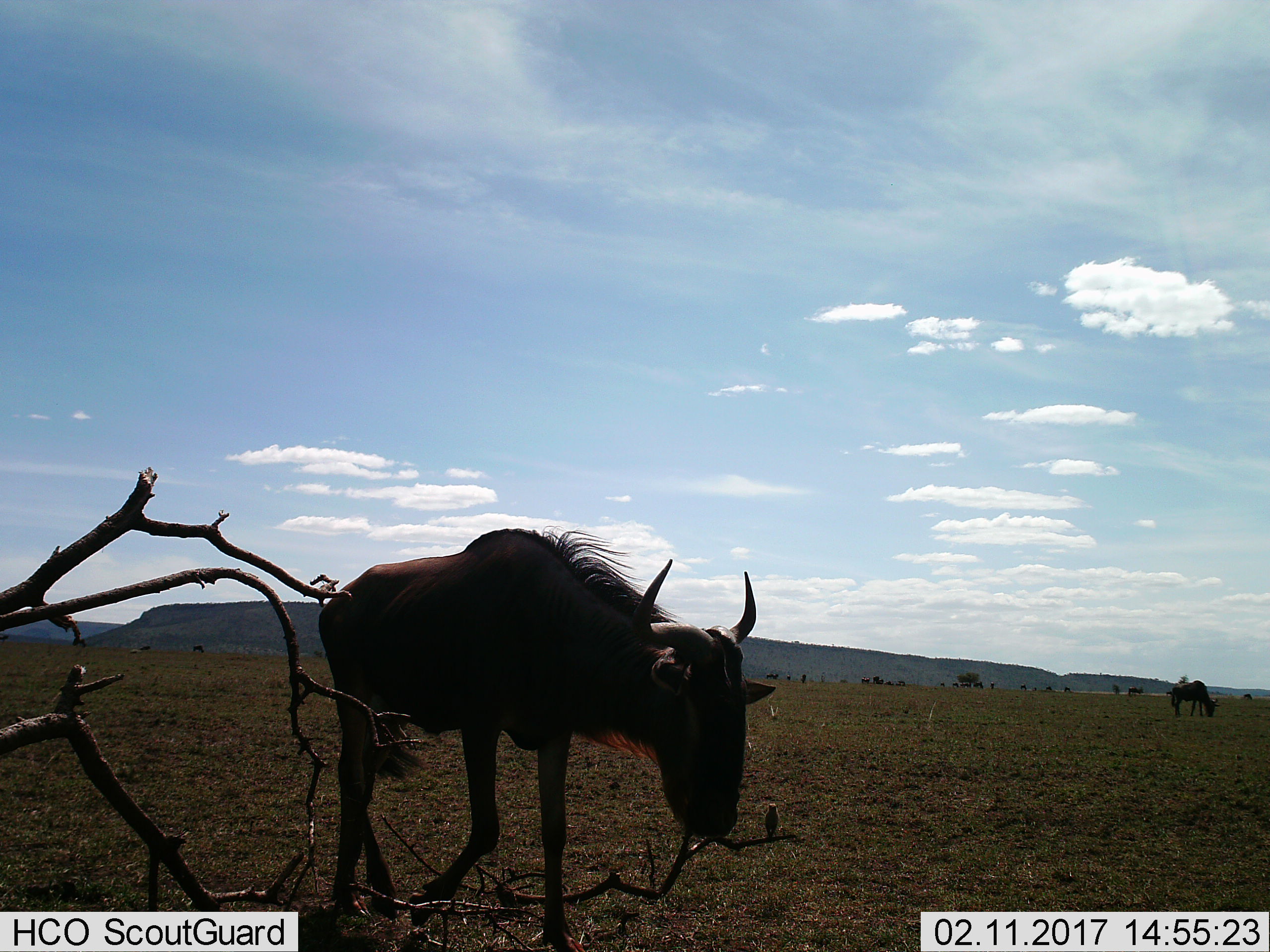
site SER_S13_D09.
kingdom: Animalia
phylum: Chordata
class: Mammalia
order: Artiodactyla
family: Bovidae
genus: Connochaetes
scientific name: Connochaetes taurinus taurinus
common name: blue wildebeest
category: wildebeestblue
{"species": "wildebeestblue (blue wildebeest) (Connochaetes taurinus taurinus)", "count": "2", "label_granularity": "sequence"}